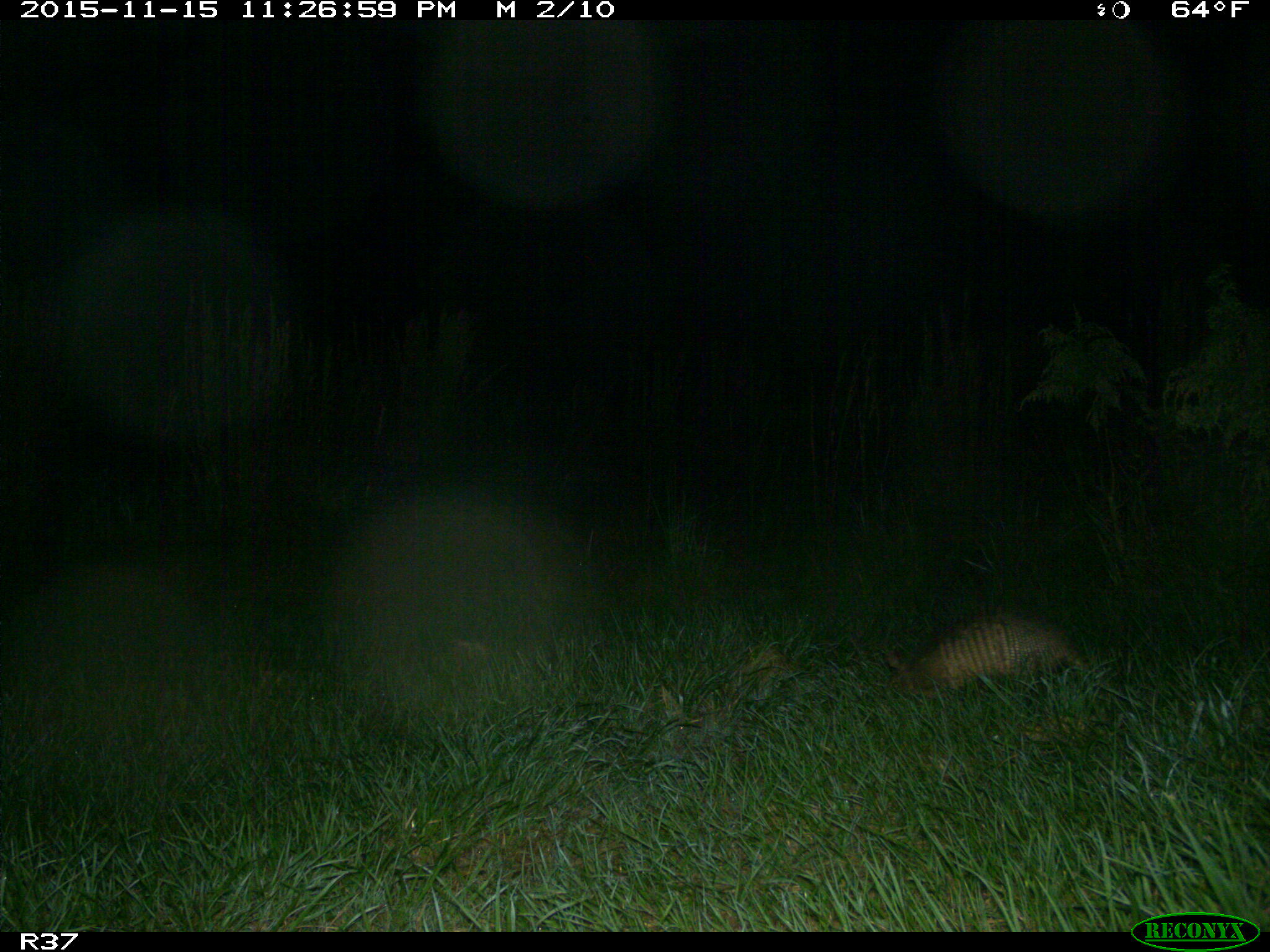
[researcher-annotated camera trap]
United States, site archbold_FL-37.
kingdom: Animalia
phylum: Chordata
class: Mammalia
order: Cingulata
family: Dasypodidae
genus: Dasypus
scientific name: Dasypus novemcinctus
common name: nine-banded armadillo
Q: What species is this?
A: Dasypus novemcinctus (nine-banded armadillo).